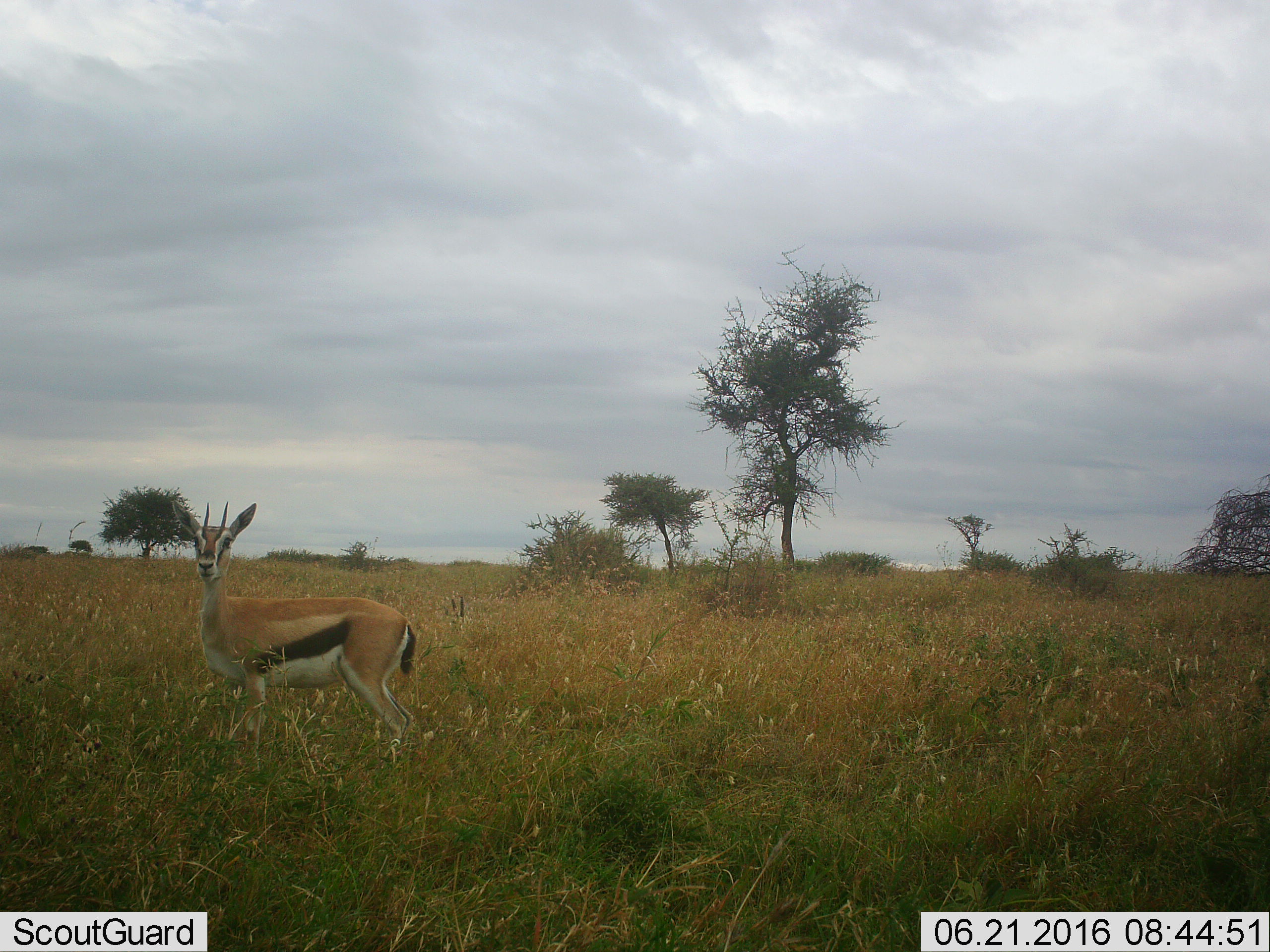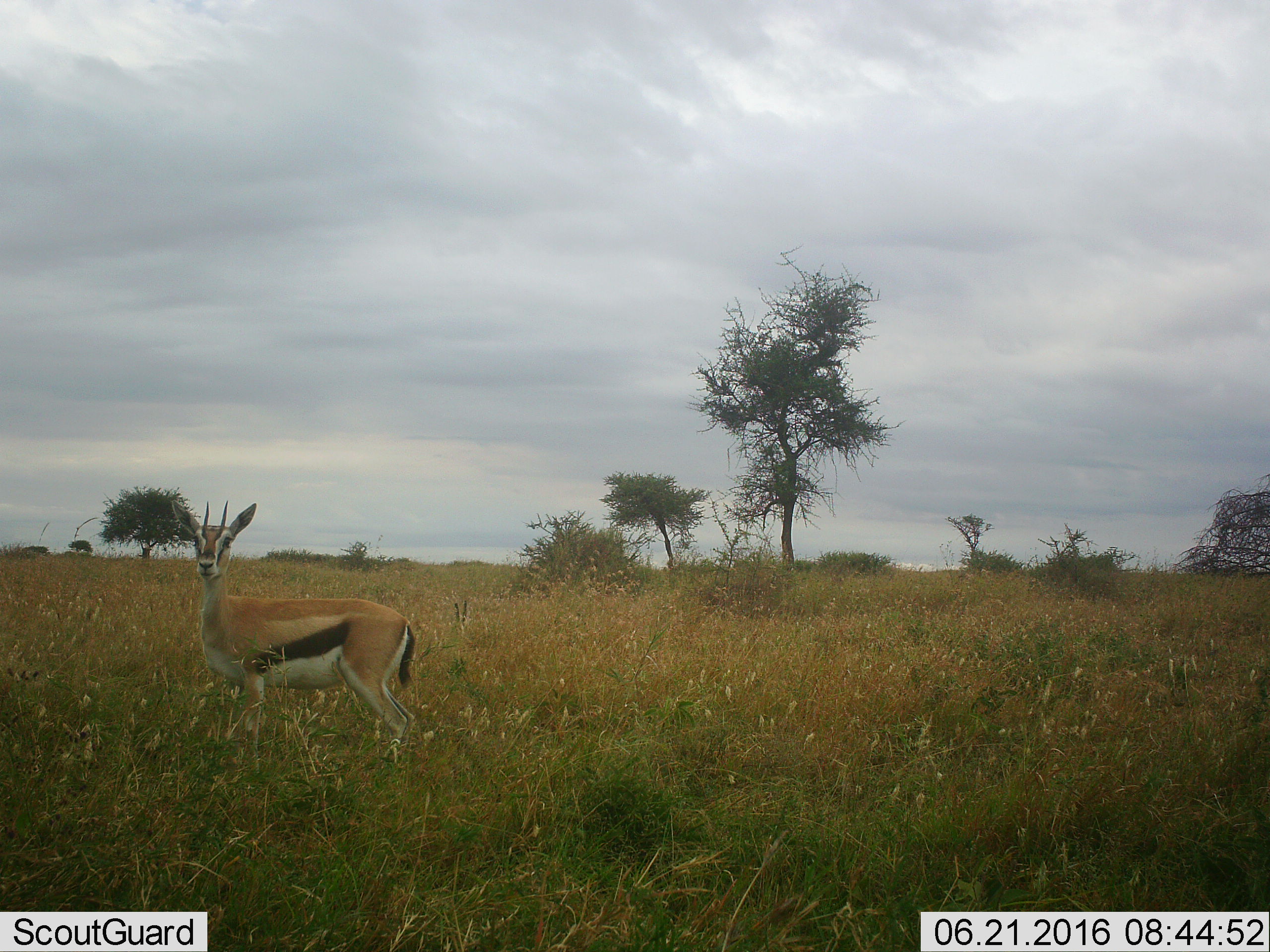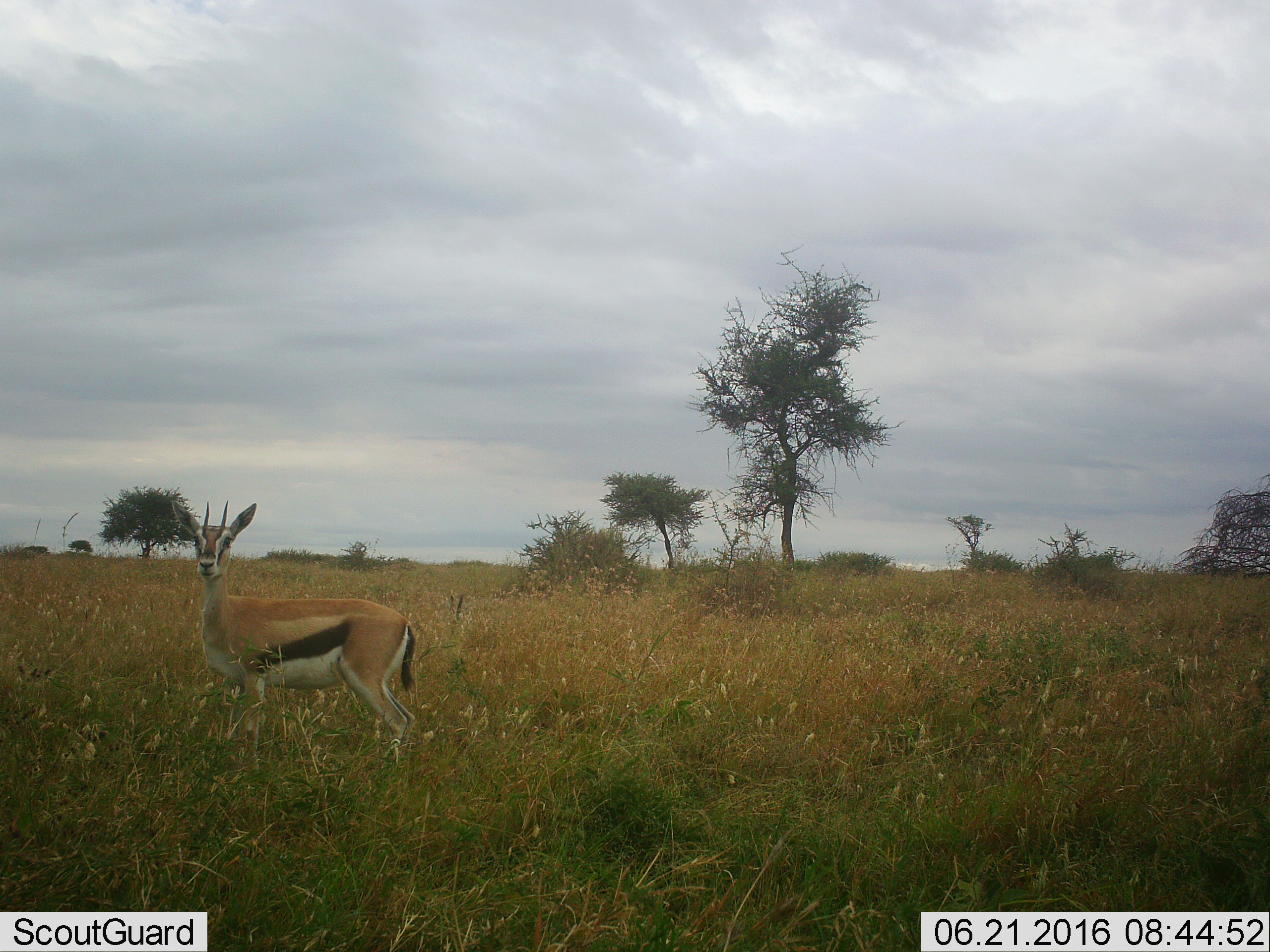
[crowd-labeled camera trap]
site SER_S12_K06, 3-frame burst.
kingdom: Animalia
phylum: Chordata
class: Mammalia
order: Artiodactyla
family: Bovidae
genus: Eudorcas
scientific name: Eudorcas thomsonii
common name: thomson's gazelle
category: gazellethomsons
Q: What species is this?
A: Gazellethomsons (thomson's gazelle) (Eudorcas thomsonii).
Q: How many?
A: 1.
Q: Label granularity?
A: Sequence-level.